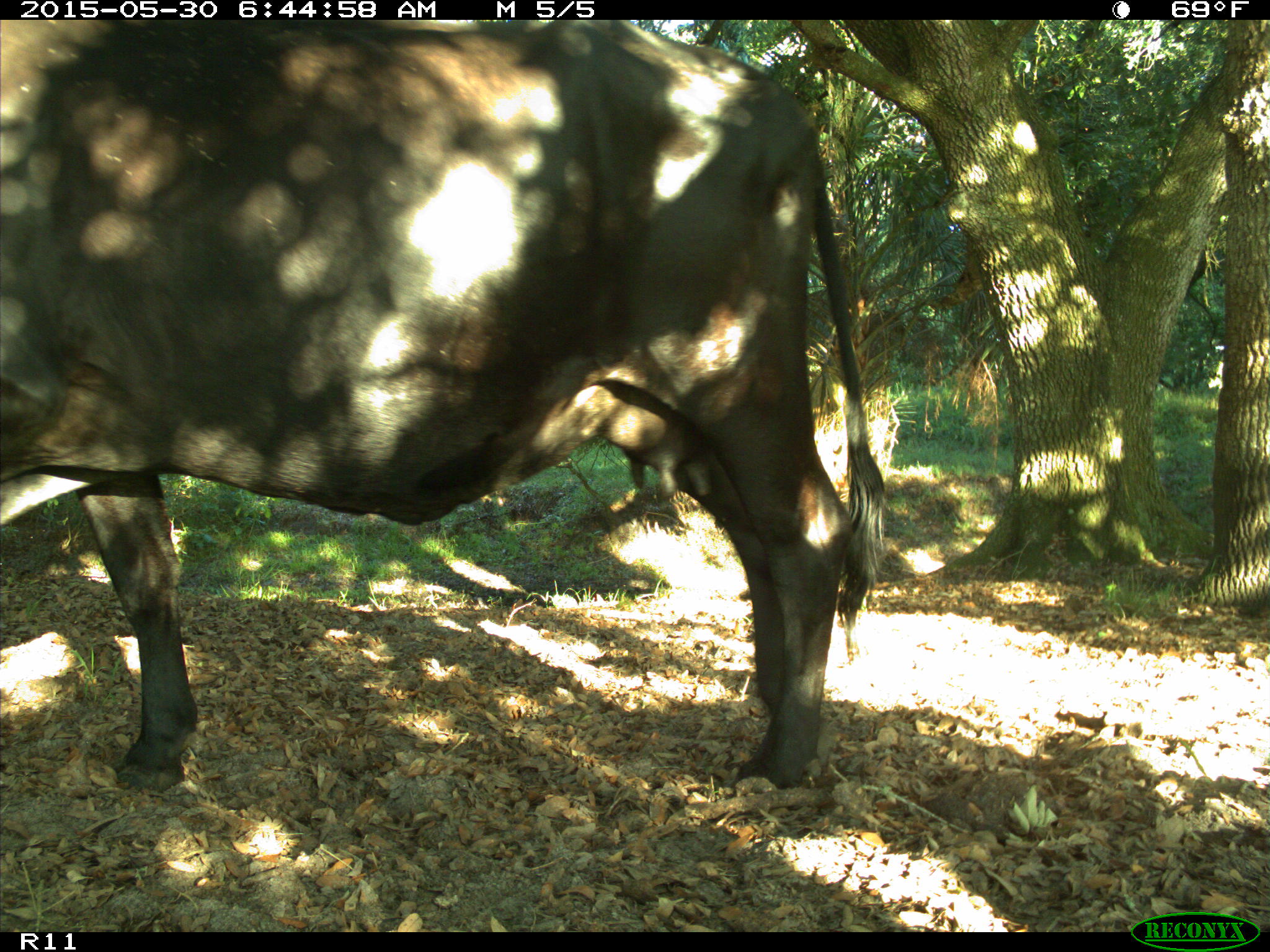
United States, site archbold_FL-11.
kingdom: Animalia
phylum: Chordata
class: Mammalia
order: Artiodactyla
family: Bovidae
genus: Bos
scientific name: Bos taurus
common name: domestic cow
Bos taurus (domestic cow).